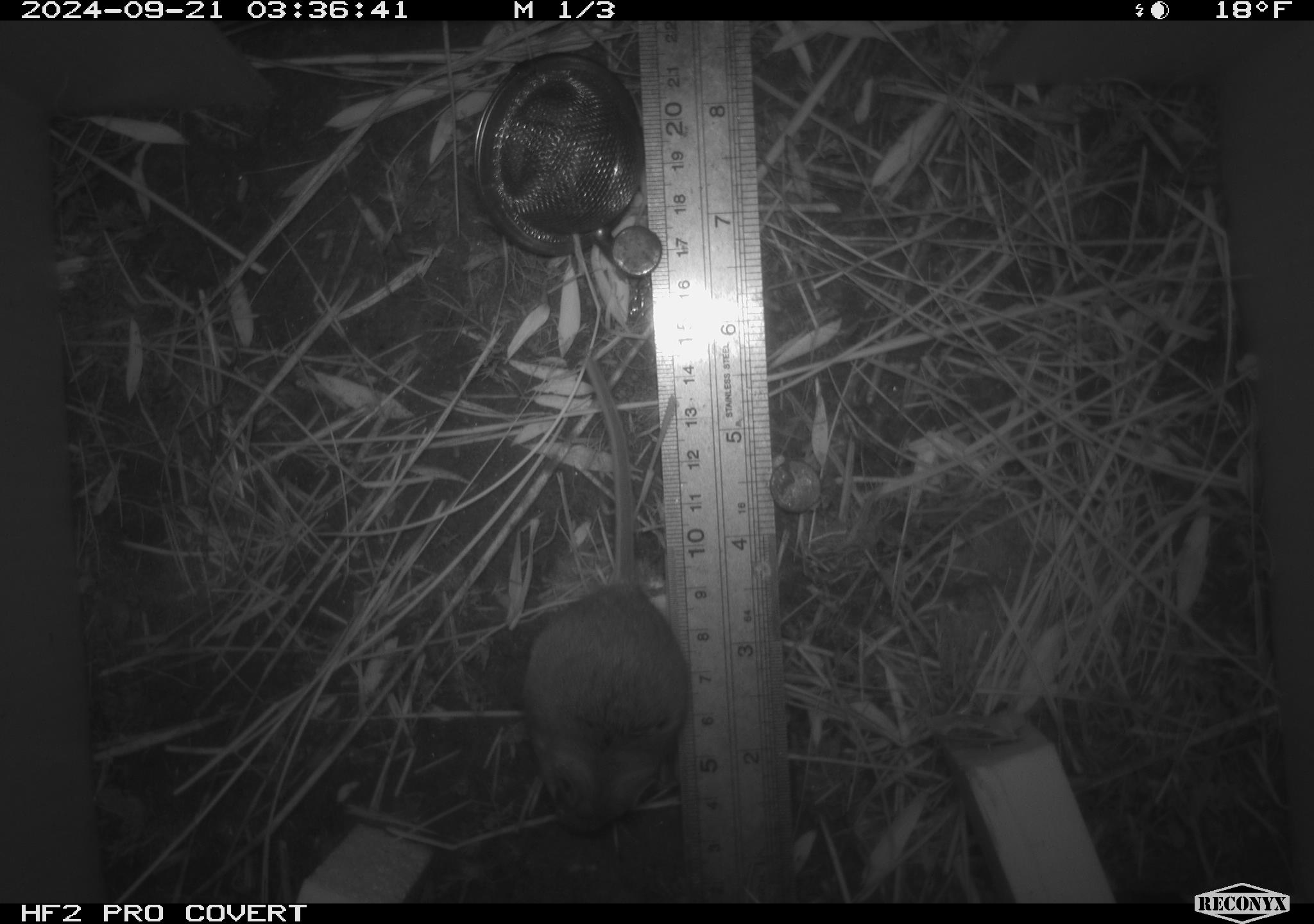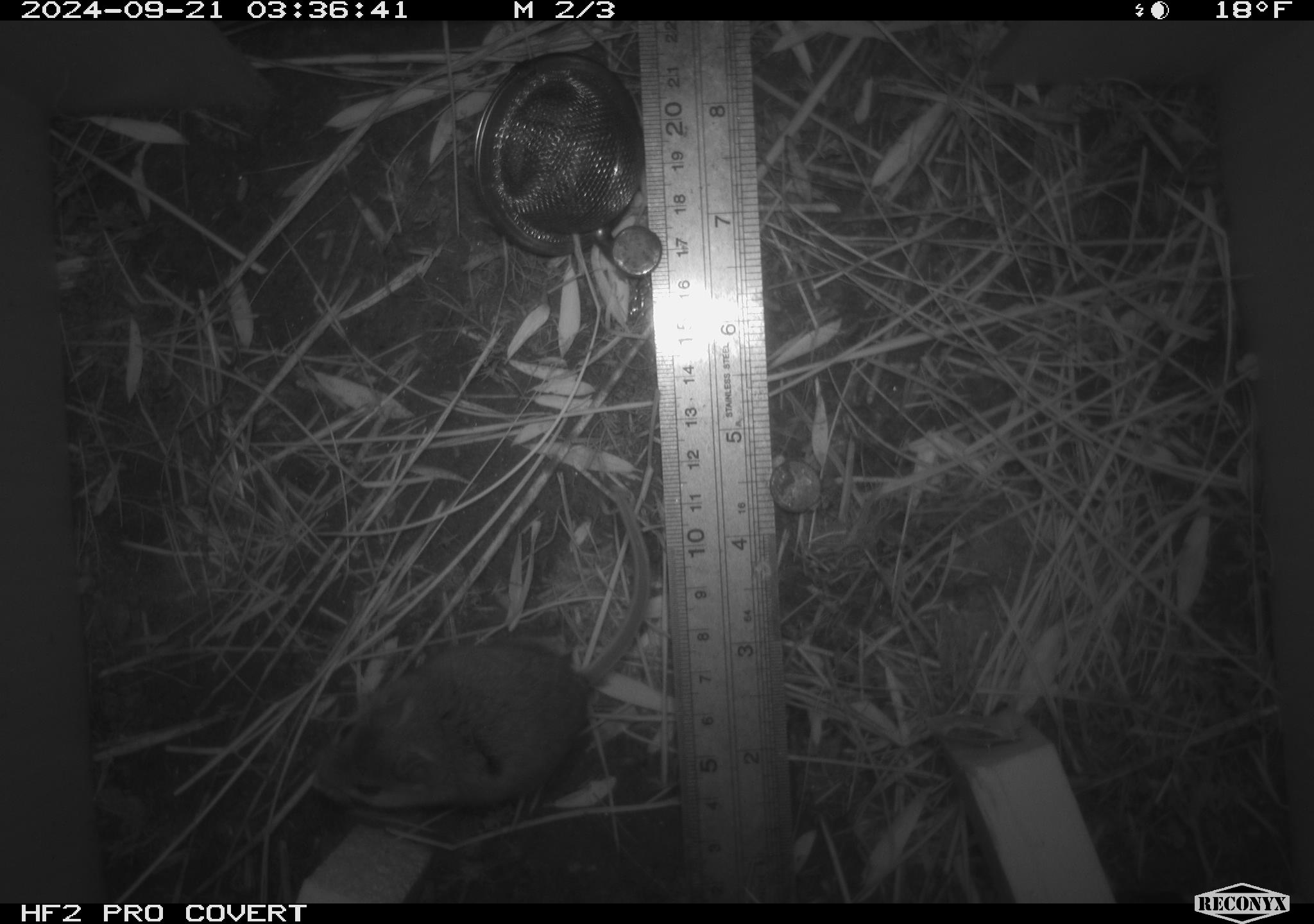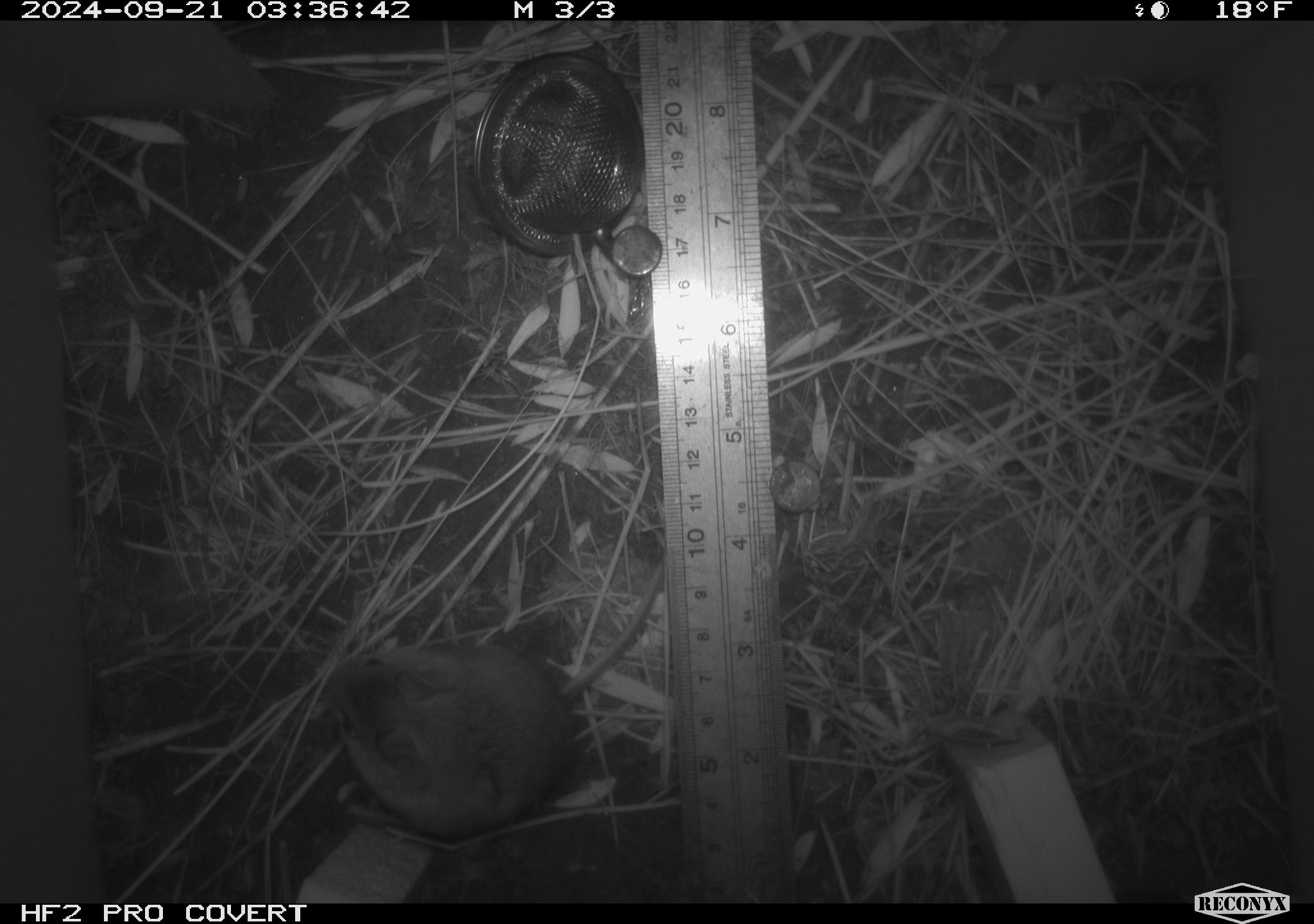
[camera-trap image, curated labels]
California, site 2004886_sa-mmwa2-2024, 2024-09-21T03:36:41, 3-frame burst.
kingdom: Animalia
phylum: Chordata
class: Mammalia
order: Rodentia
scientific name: Rodentia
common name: mouse species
Mouse species (Rodentia).